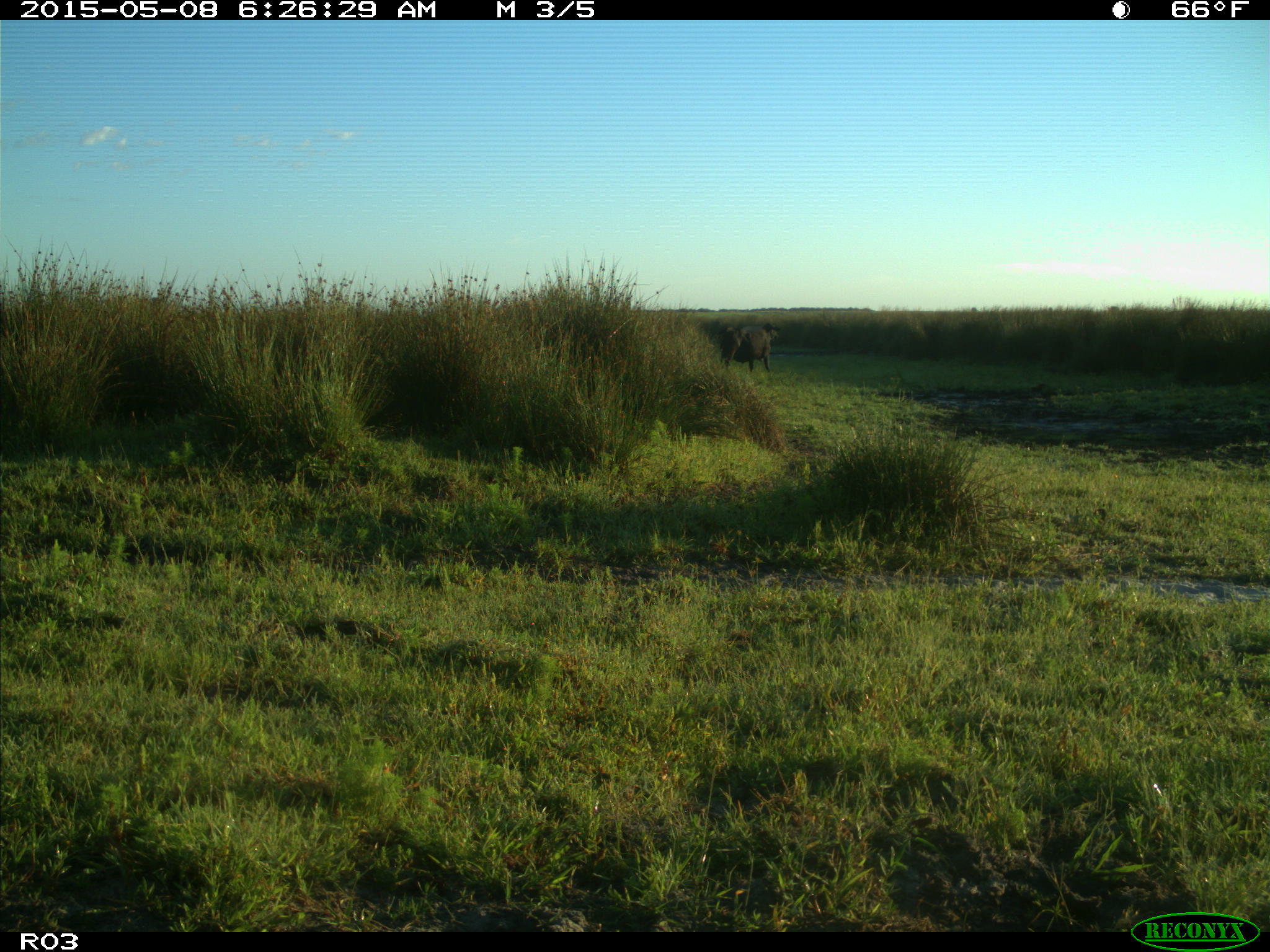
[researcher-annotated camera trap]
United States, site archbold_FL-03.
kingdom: Animalia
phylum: Chordata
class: Mammalia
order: Artiodactyla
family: Bovidae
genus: Bos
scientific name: Bos taurus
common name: domestic cow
Bos taurus (domestic cow).